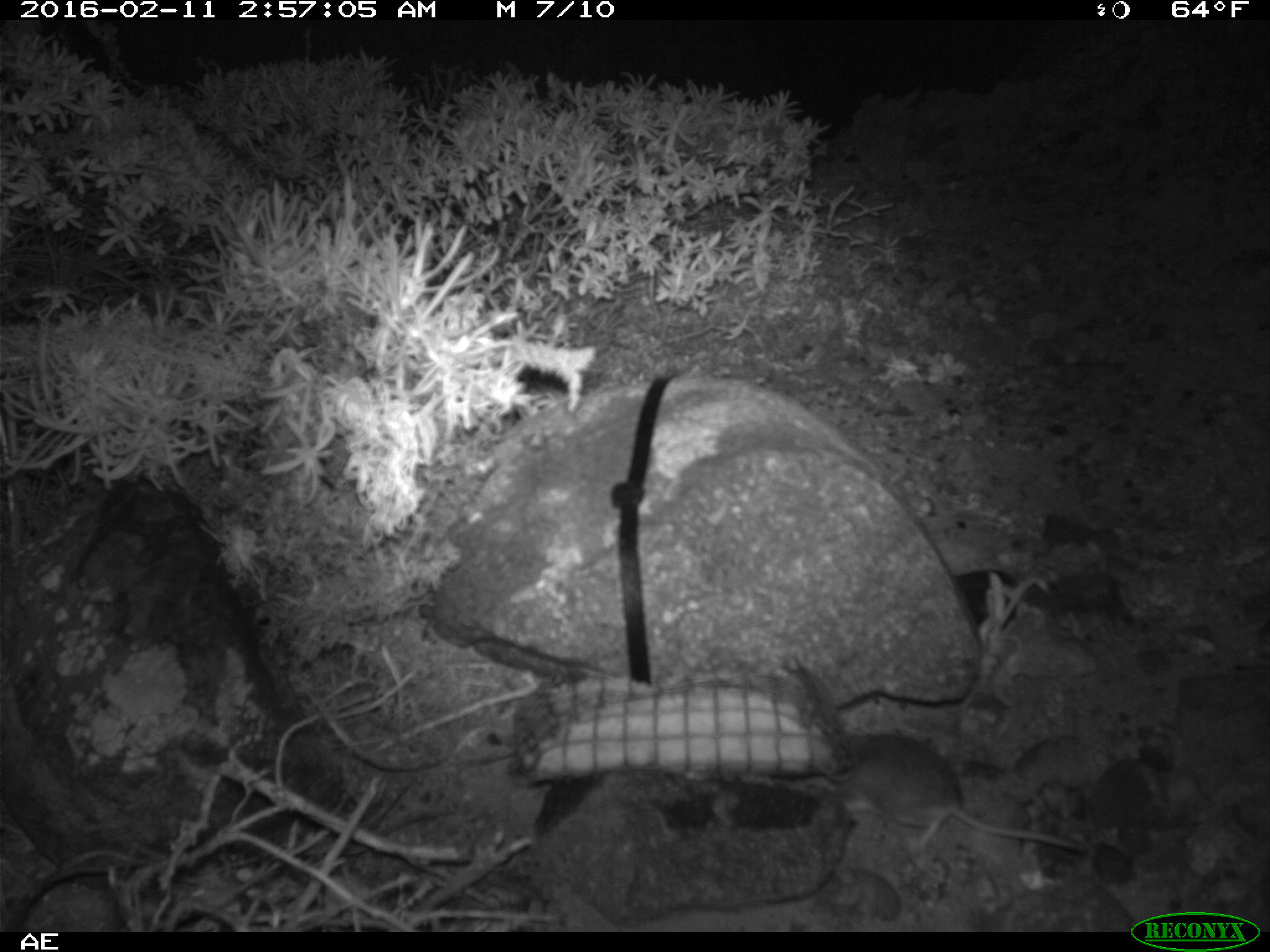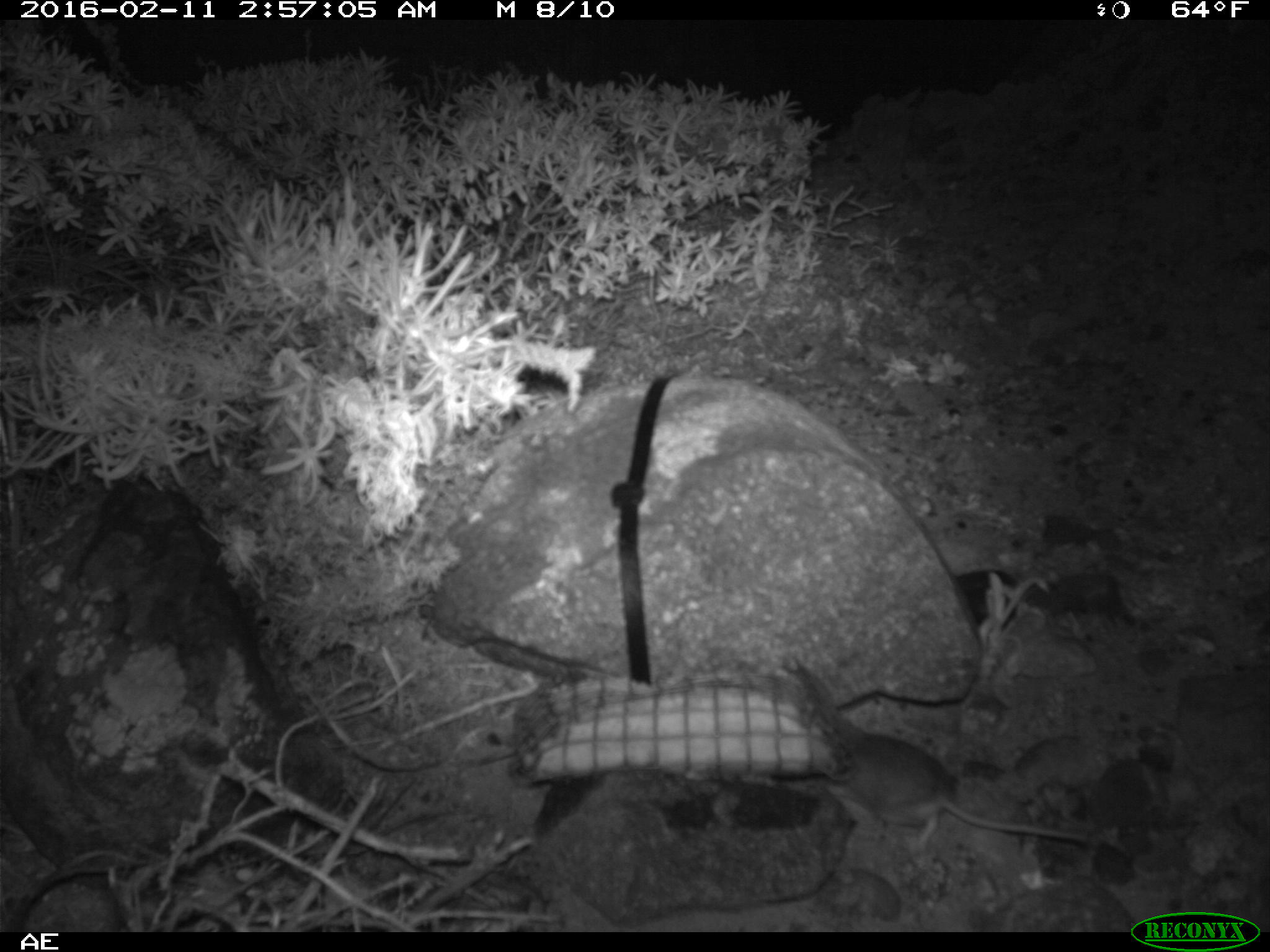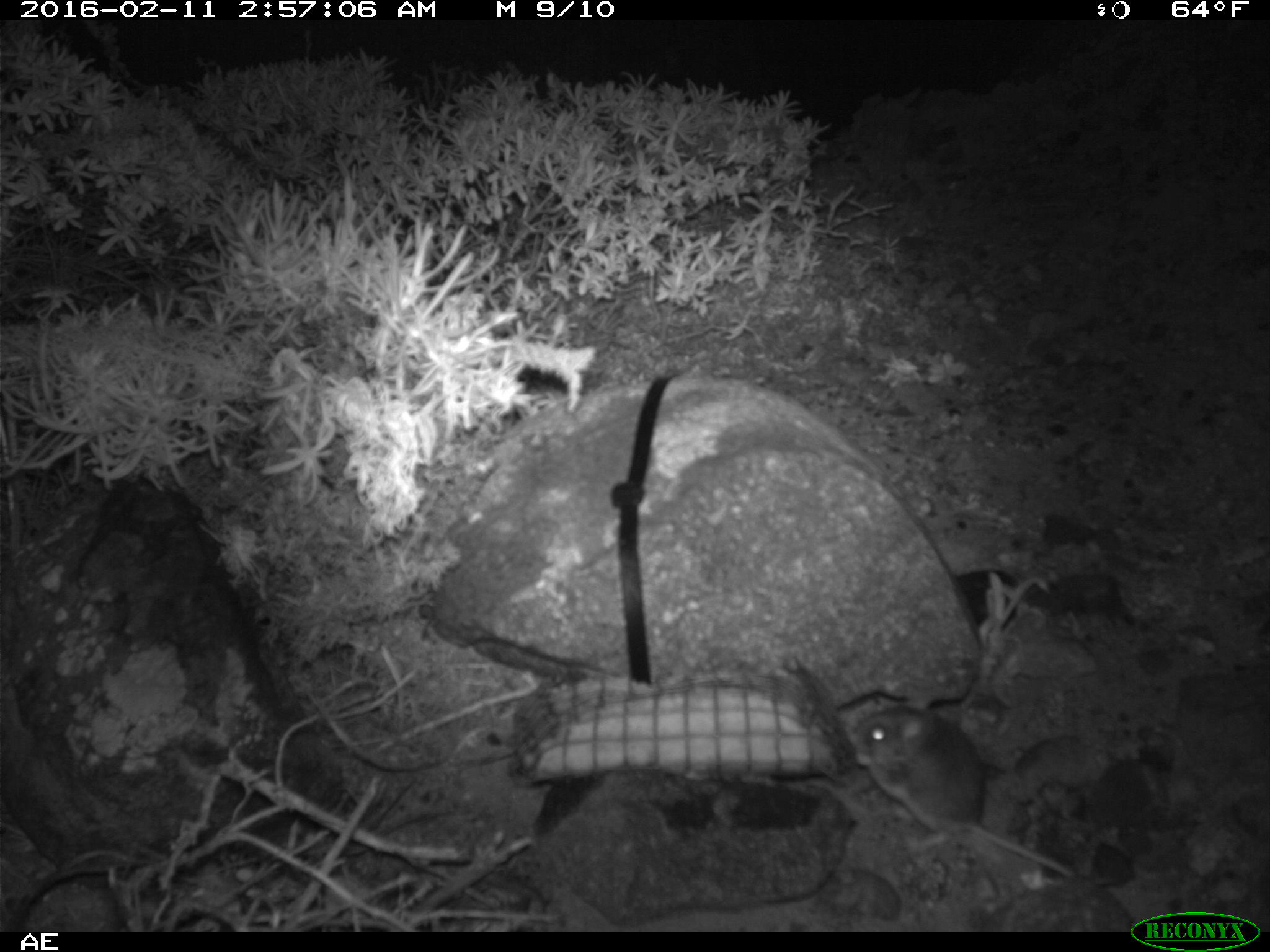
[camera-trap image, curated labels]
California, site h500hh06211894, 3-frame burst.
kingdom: Animalia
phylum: Chordata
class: Mammalia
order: Rodentia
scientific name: Rodentia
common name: rodent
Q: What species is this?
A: Rodent (Rodentia).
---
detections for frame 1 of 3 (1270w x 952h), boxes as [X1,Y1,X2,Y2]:
rodent: [830,740,1096,856]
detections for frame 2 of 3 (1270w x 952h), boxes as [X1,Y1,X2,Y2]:
rodent: [826,730,1092,856]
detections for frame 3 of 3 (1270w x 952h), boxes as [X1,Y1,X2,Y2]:
rodent: [846,701,1077,878]